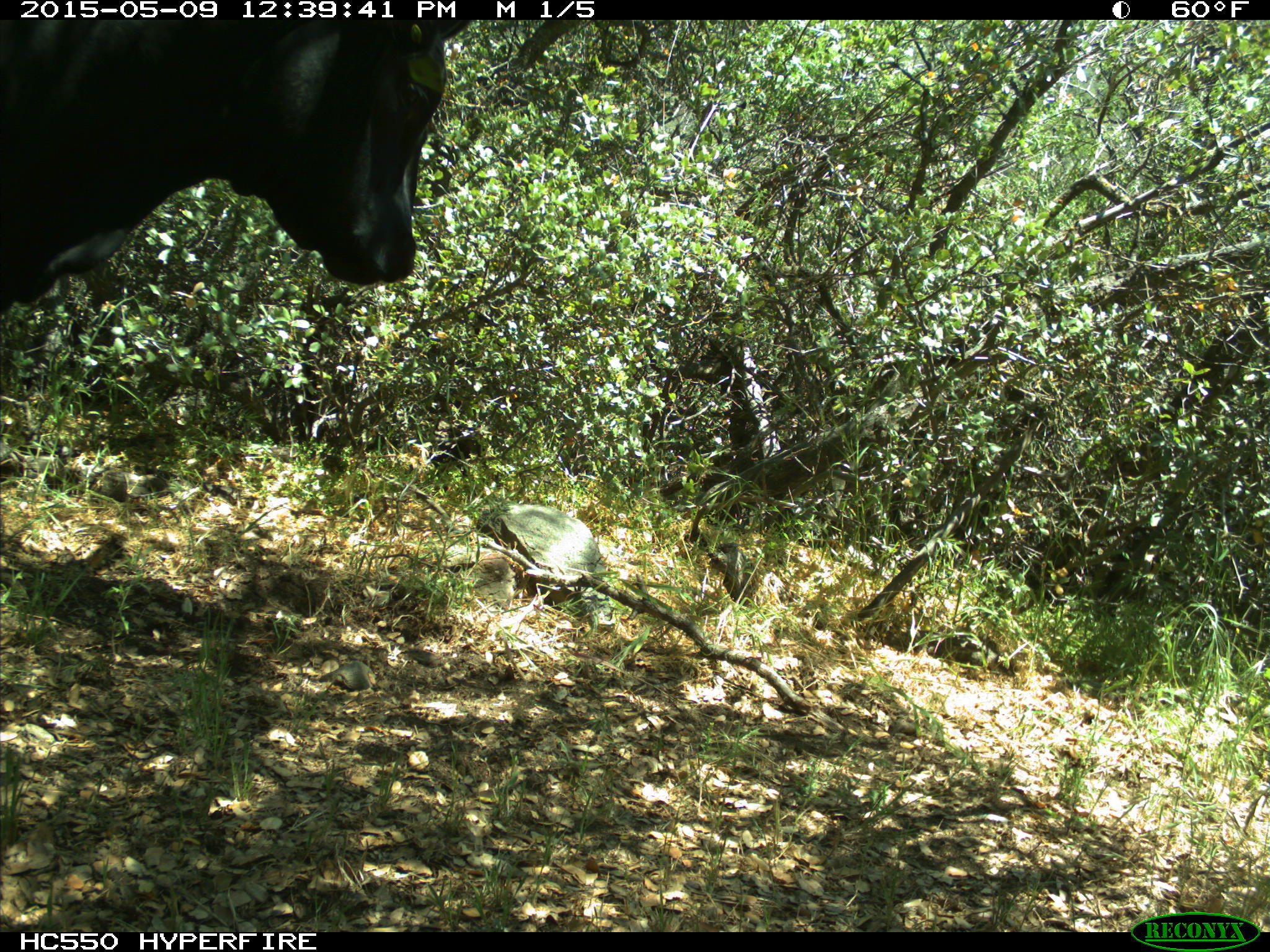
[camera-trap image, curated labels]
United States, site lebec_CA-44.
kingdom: Animalia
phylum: Chordata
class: Mammalia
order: Artiodactyla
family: Bovidae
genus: Bos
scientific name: Bos taurus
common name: domestic cow